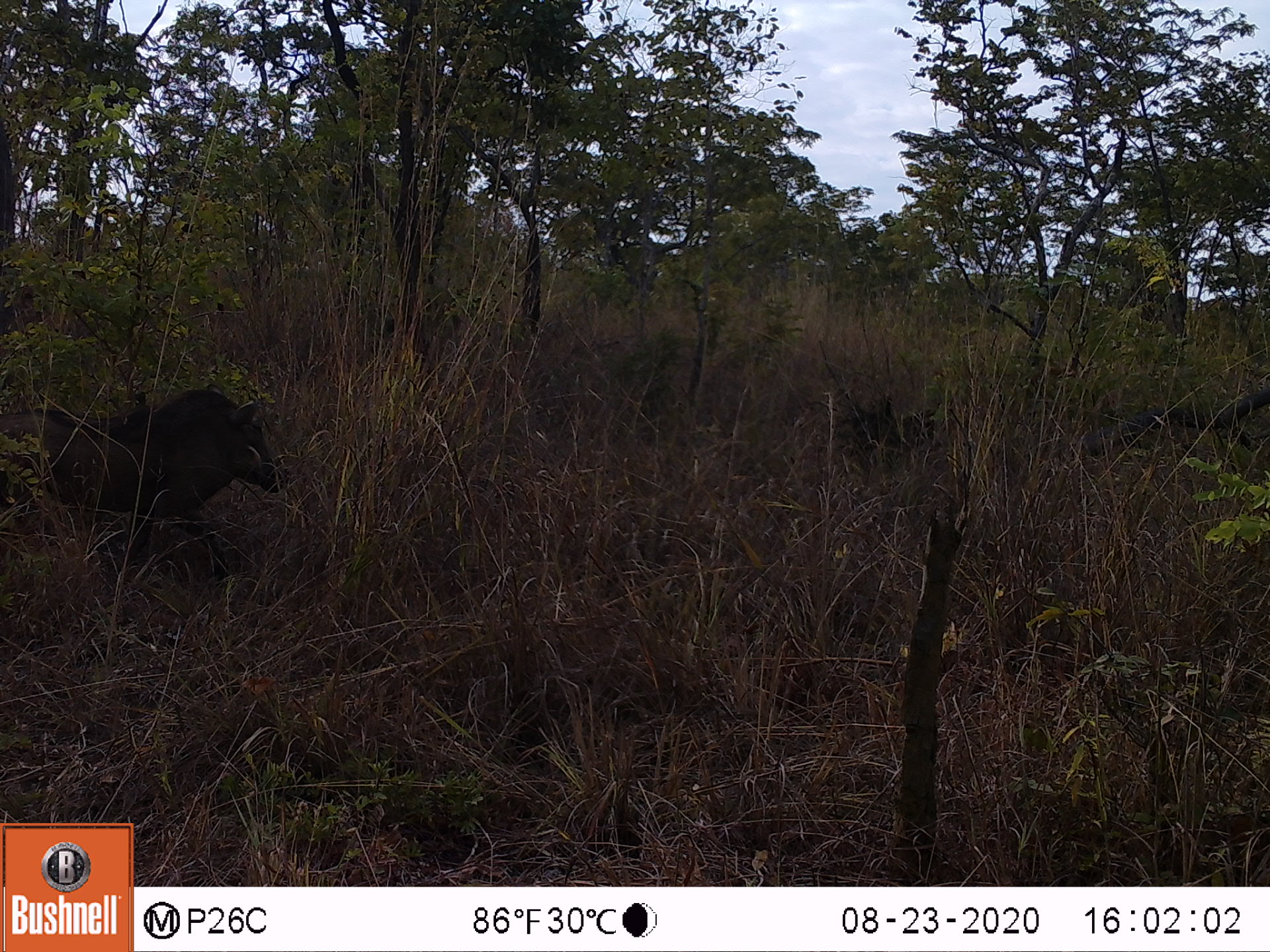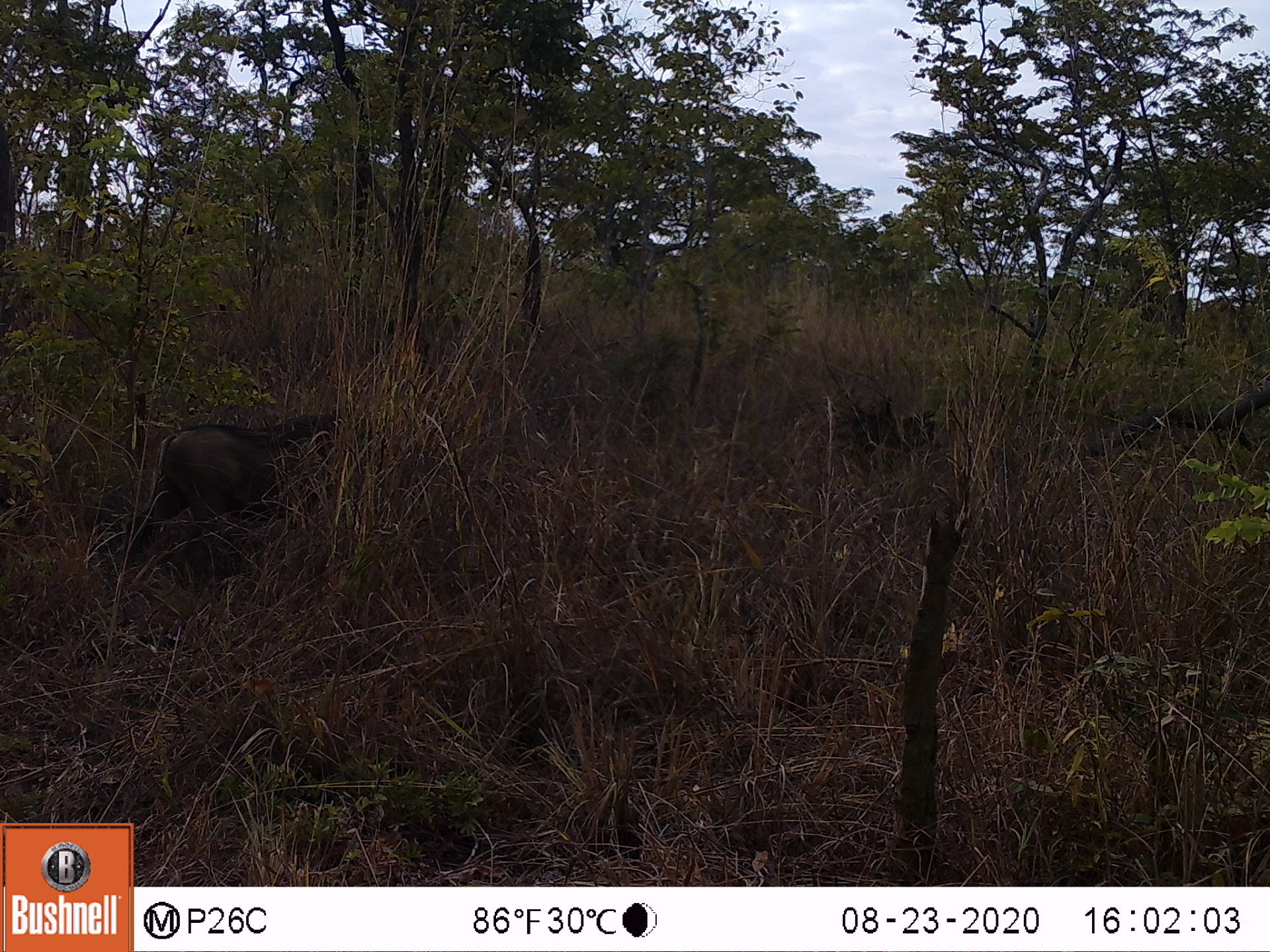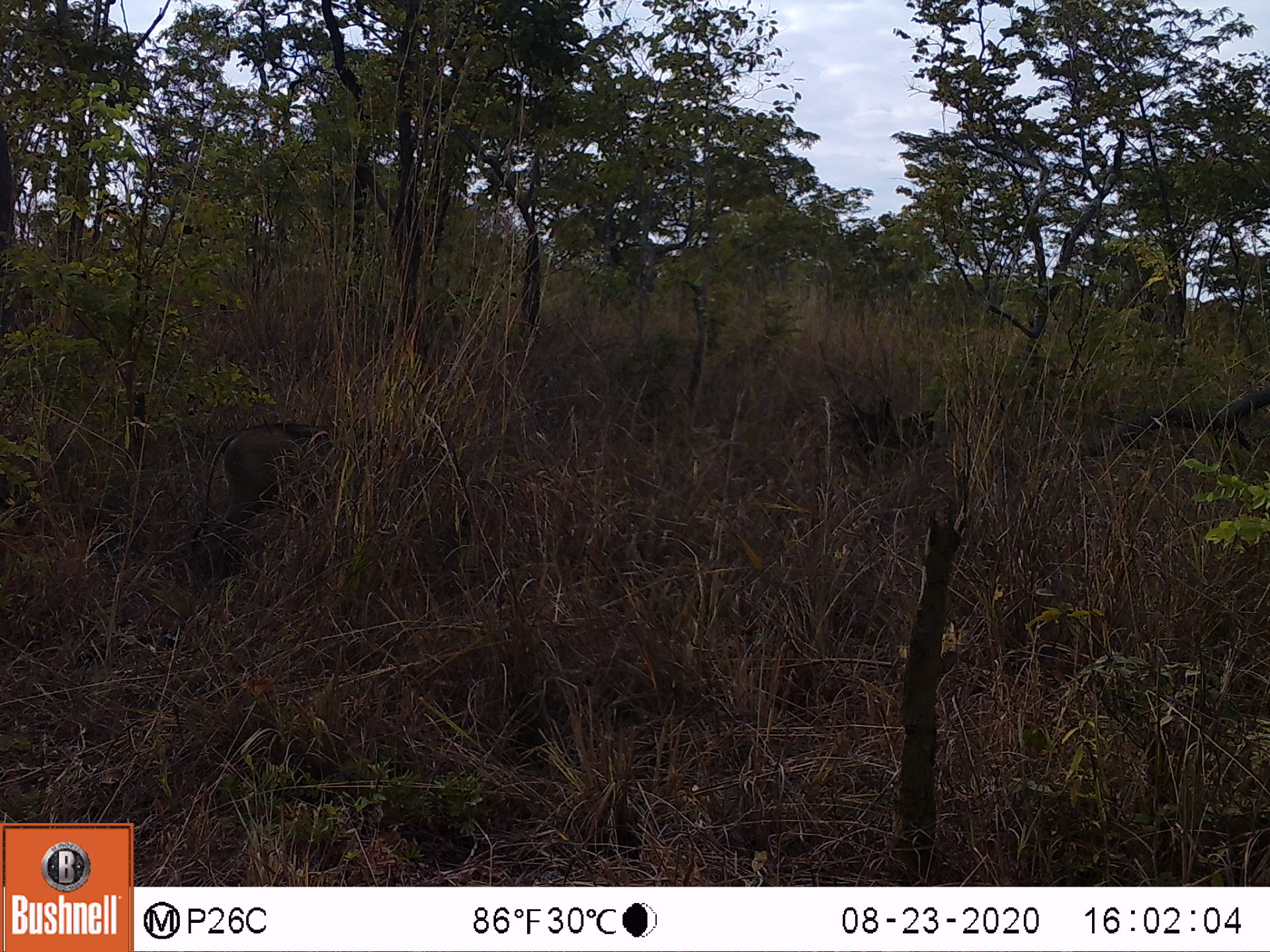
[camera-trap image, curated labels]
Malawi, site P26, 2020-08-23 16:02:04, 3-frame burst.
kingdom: Animalia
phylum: Chordata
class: Mammalia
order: Artiodactyla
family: Suidae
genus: Phacochoerus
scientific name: Phacochoerus africanus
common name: common warthog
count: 1